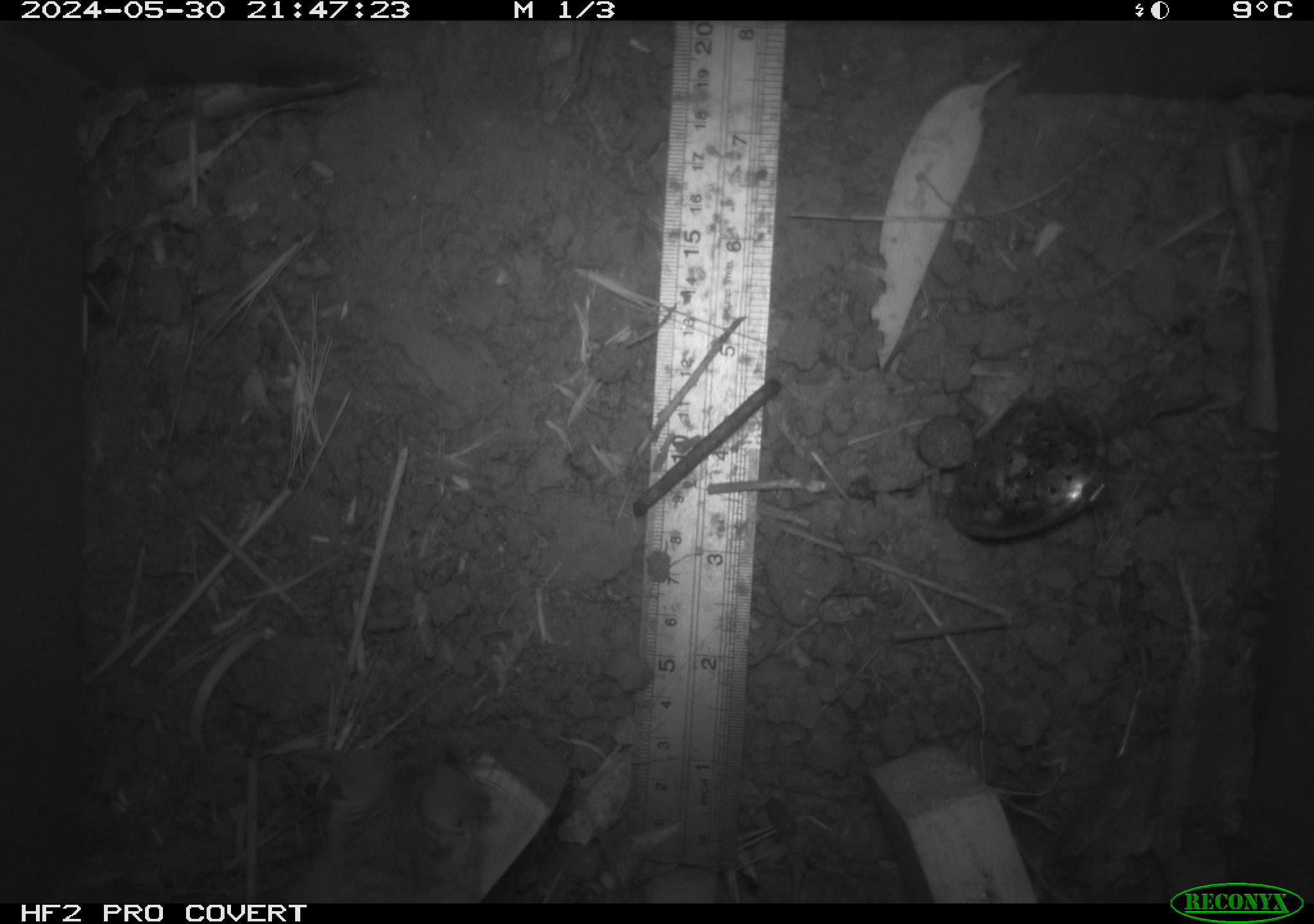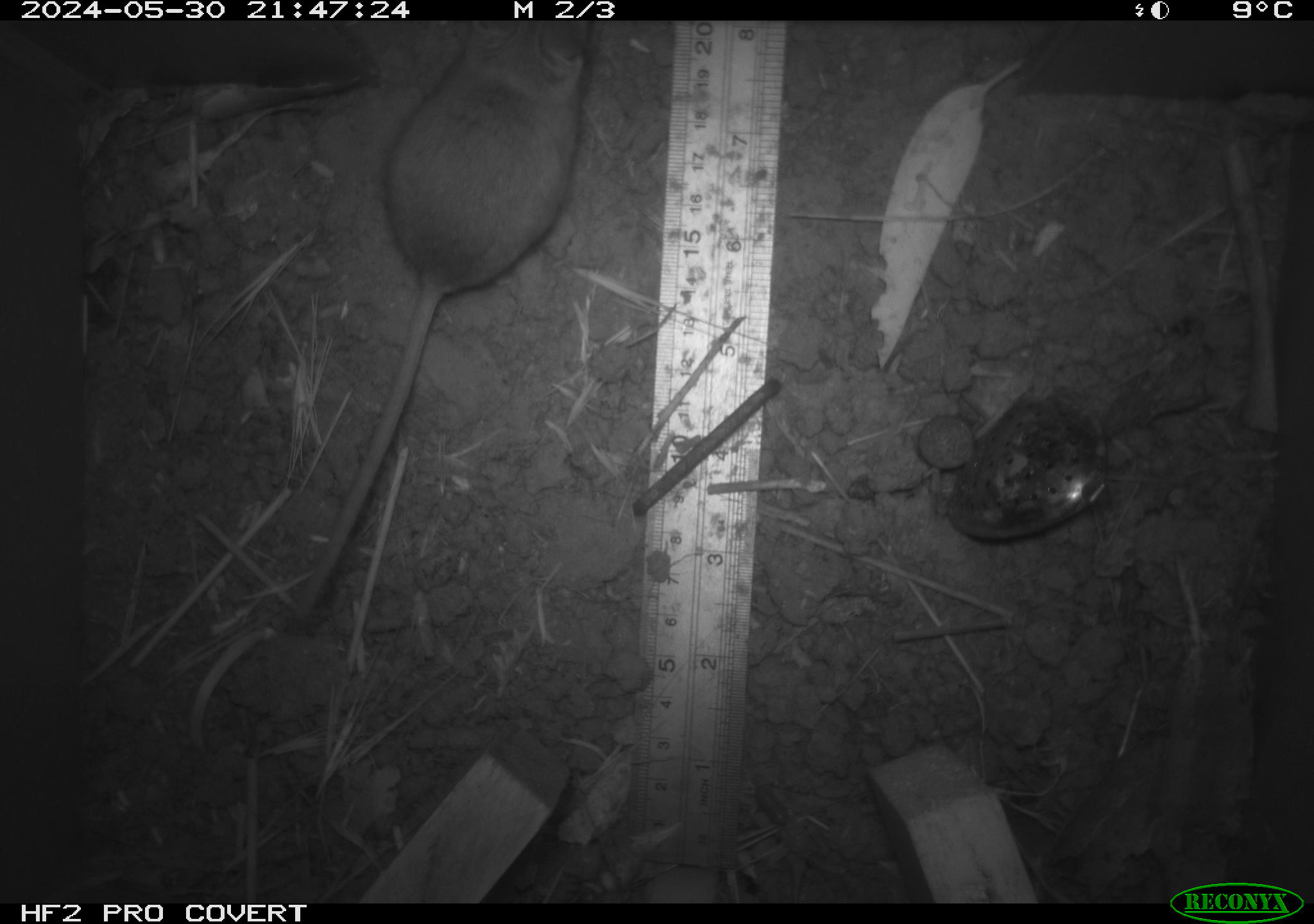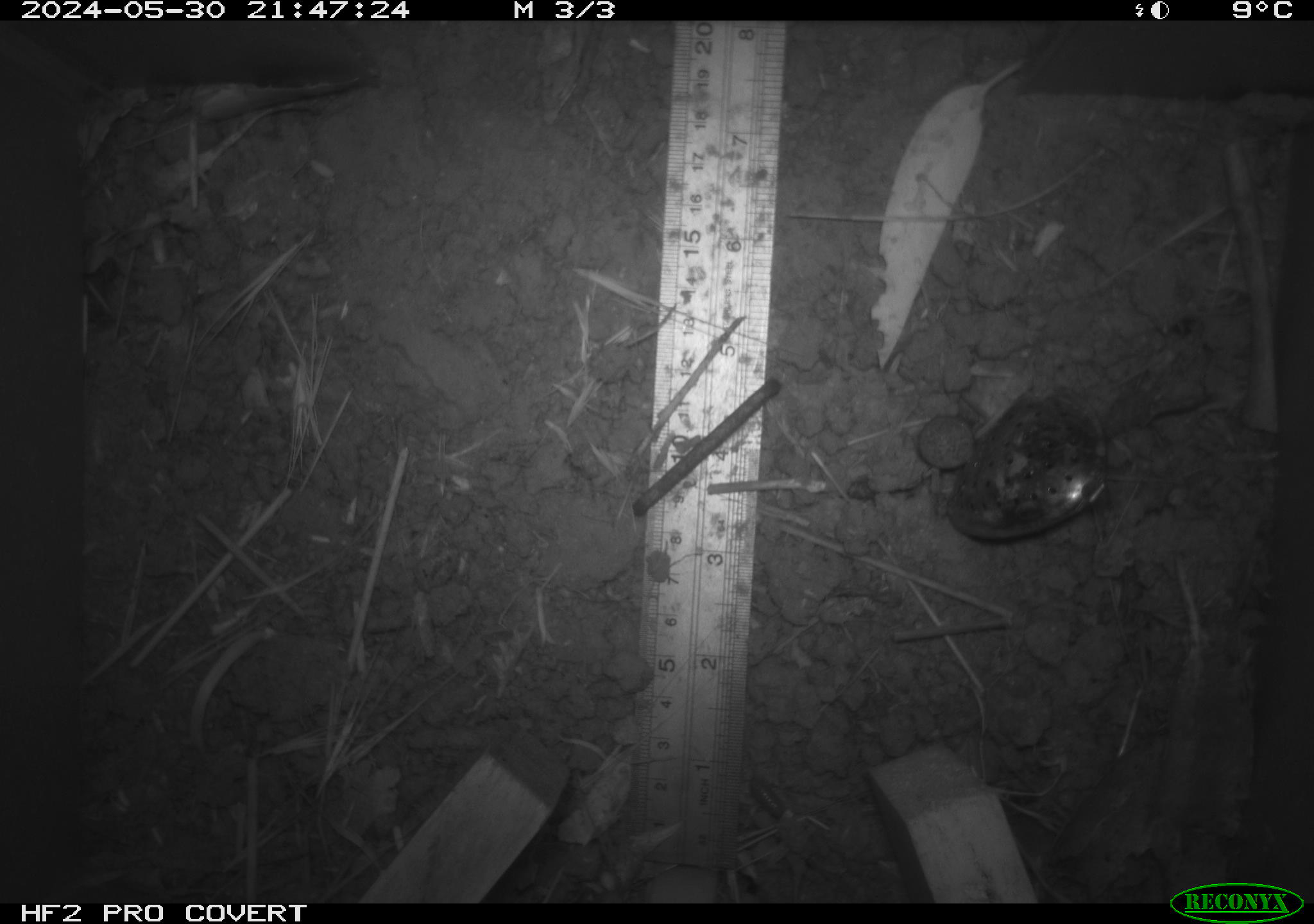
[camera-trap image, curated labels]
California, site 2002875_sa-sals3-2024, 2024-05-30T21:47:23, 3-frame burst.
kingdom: Animalia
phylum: Chordata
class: Mammalia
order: Rodentia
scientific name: Rodentia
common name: mouse species